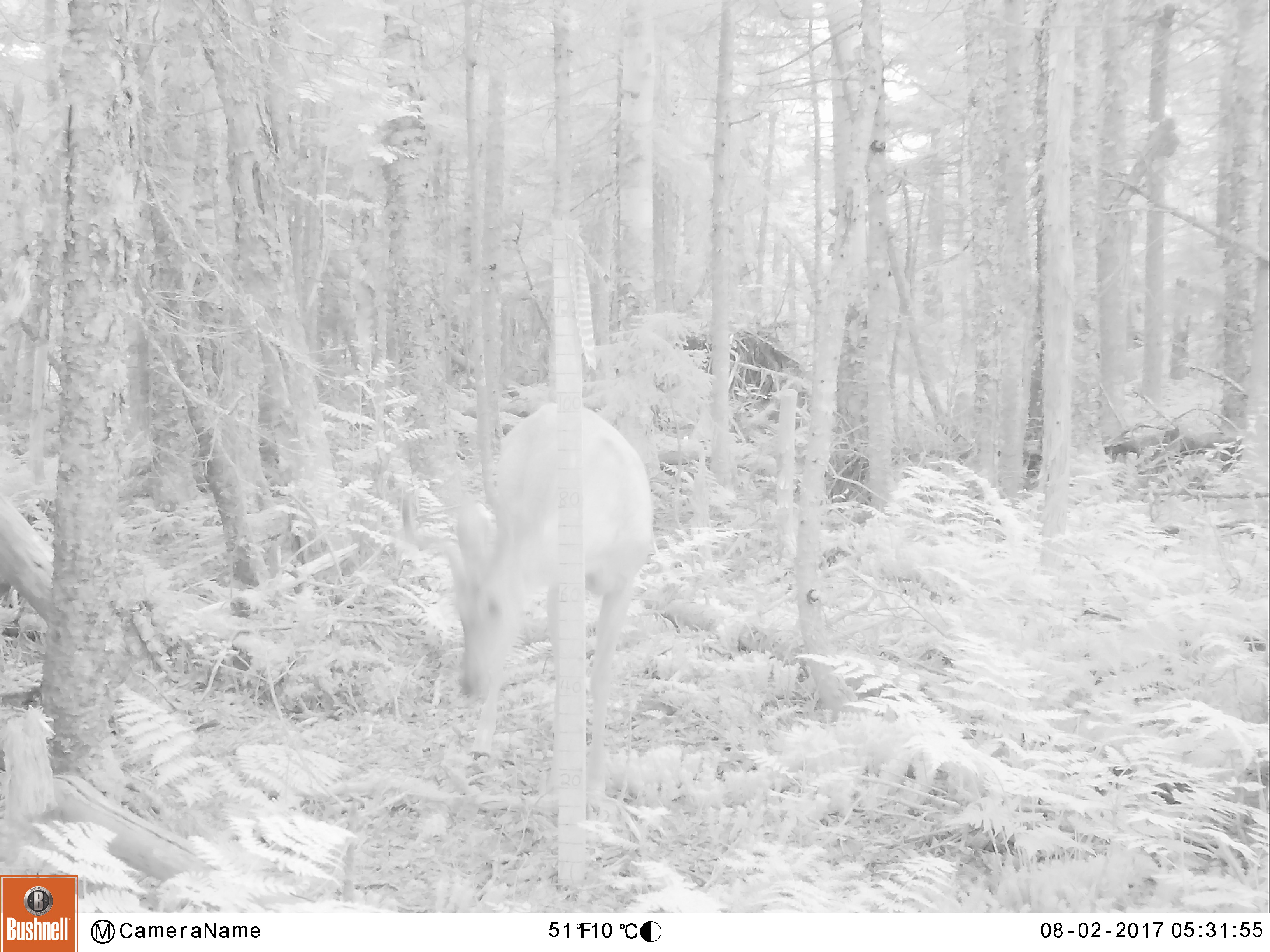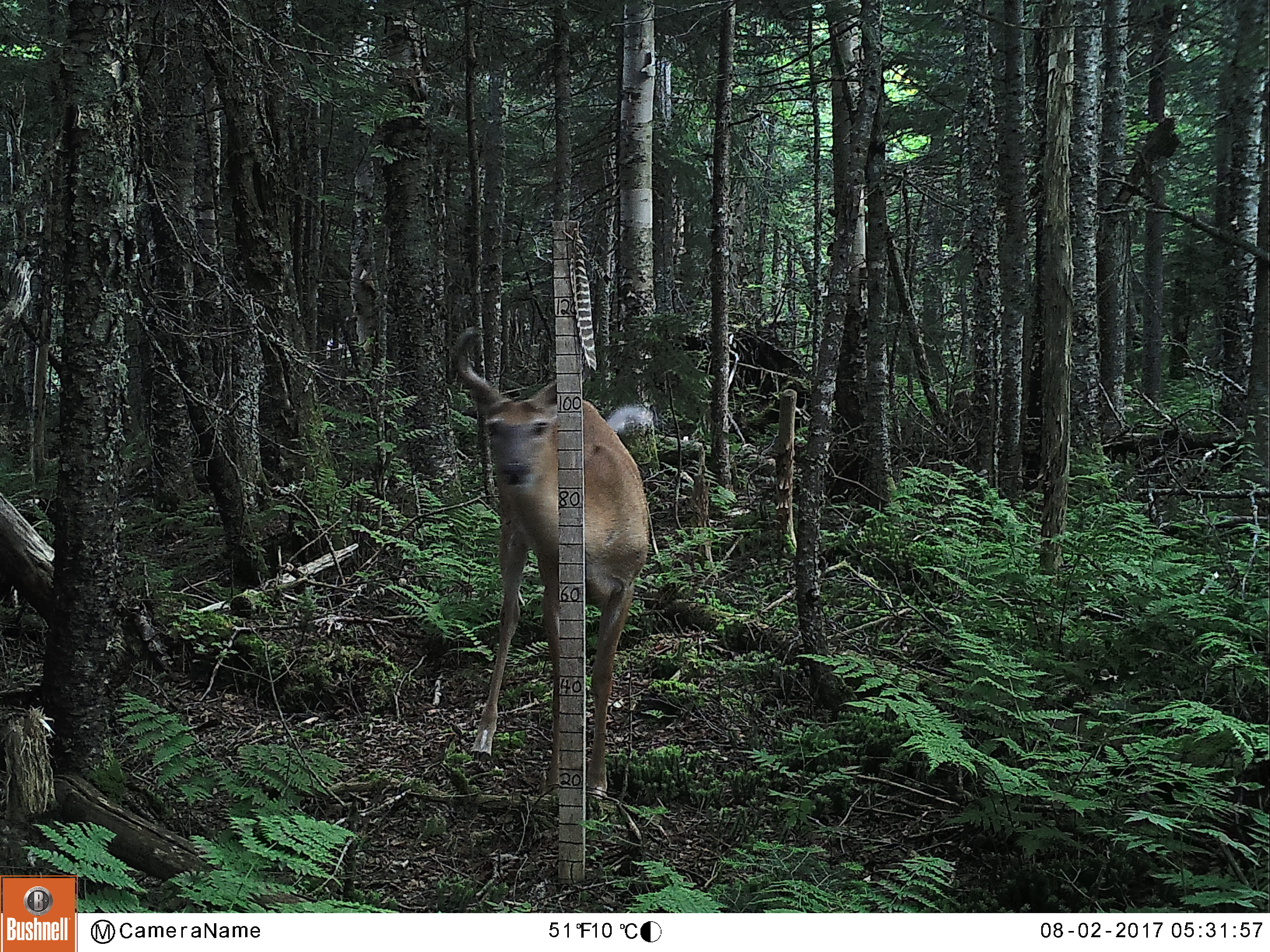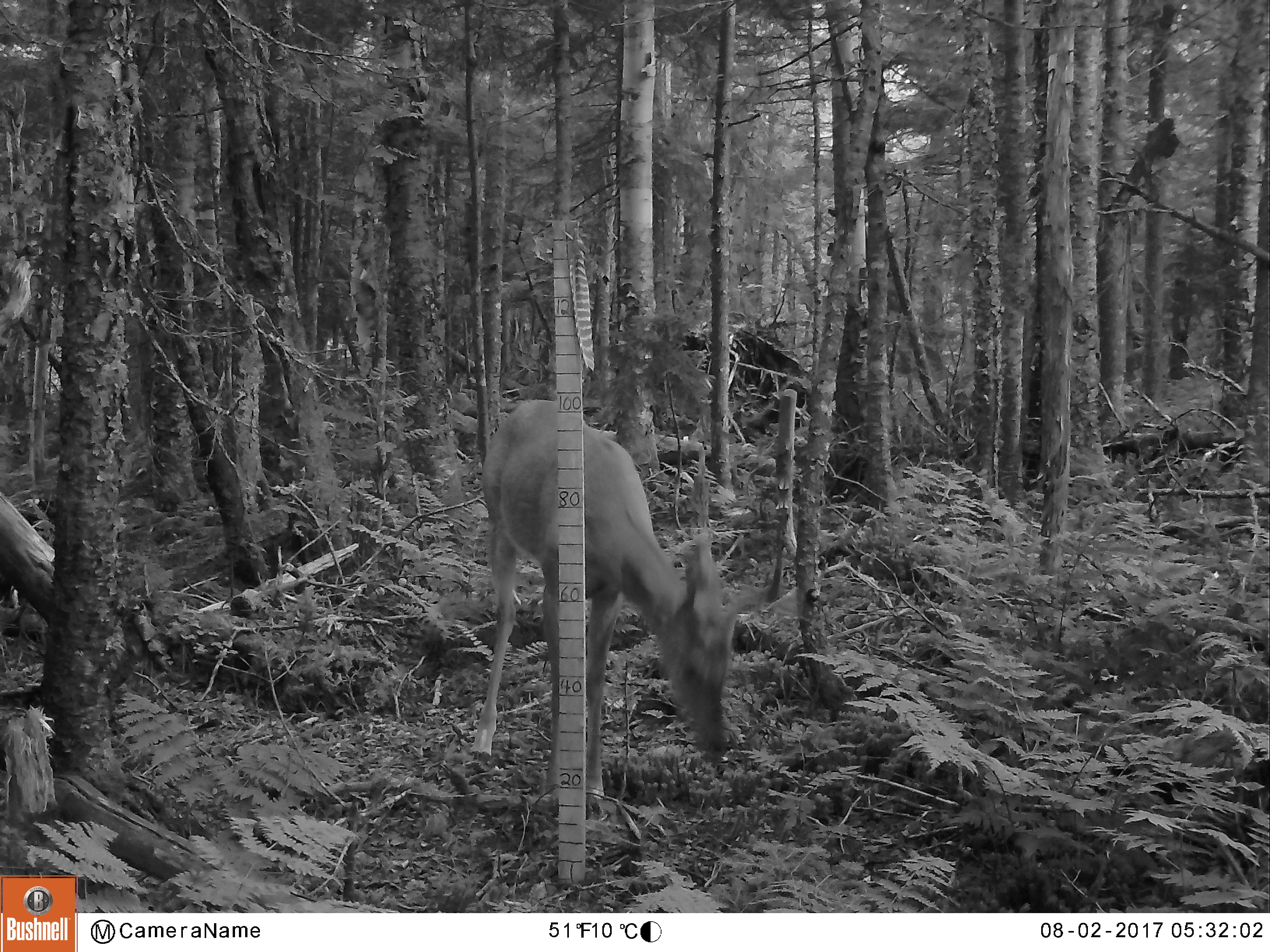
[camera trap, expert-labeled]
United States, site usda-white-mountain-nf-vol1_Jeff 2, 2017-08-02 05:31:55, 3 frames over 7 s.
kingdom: Animalia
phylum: Chordata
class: Mammalia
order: Artiodactyla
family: Cervidae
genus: Odocoileus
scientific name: Odocoileus virginianus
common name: white-tailed deer